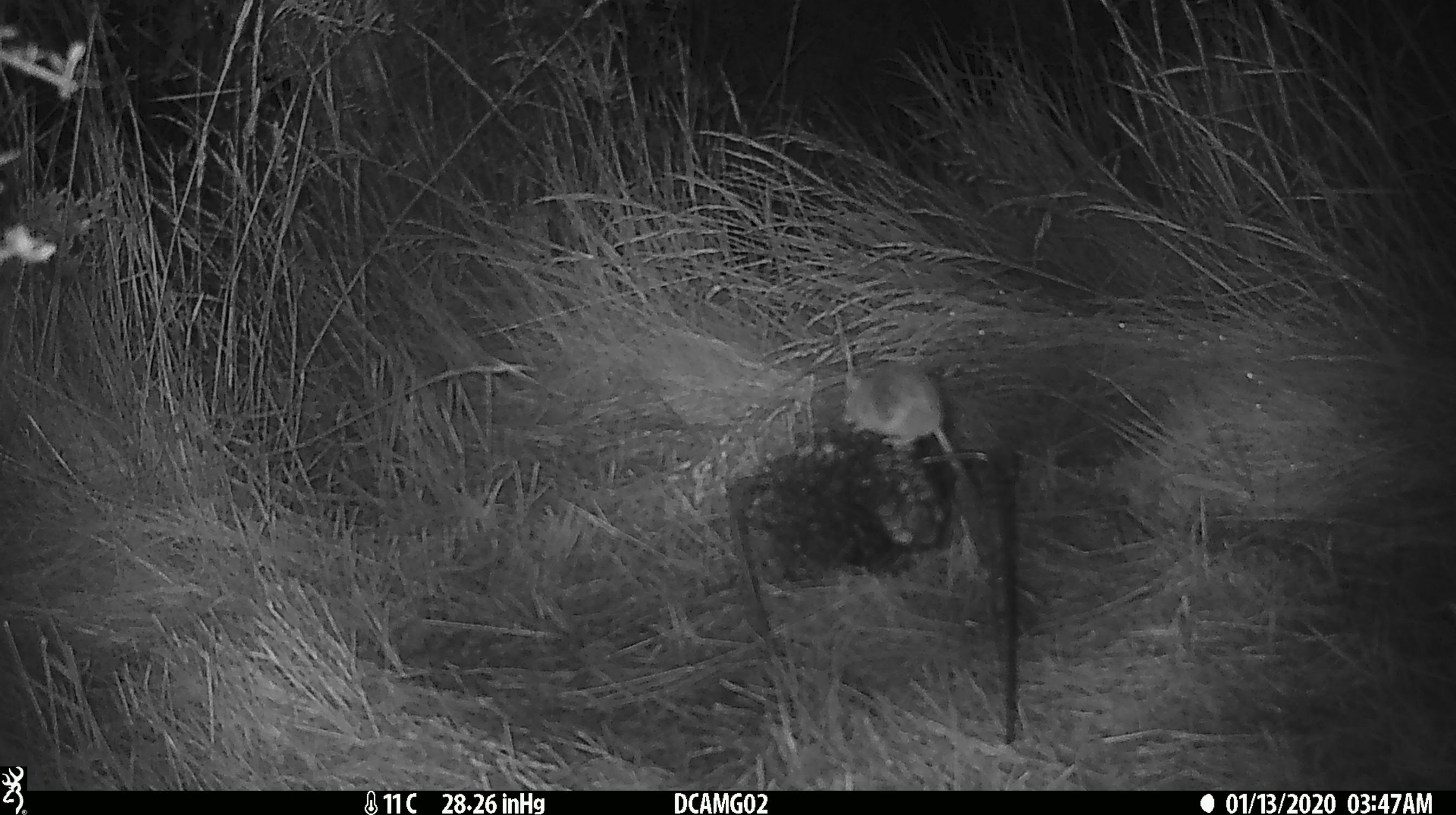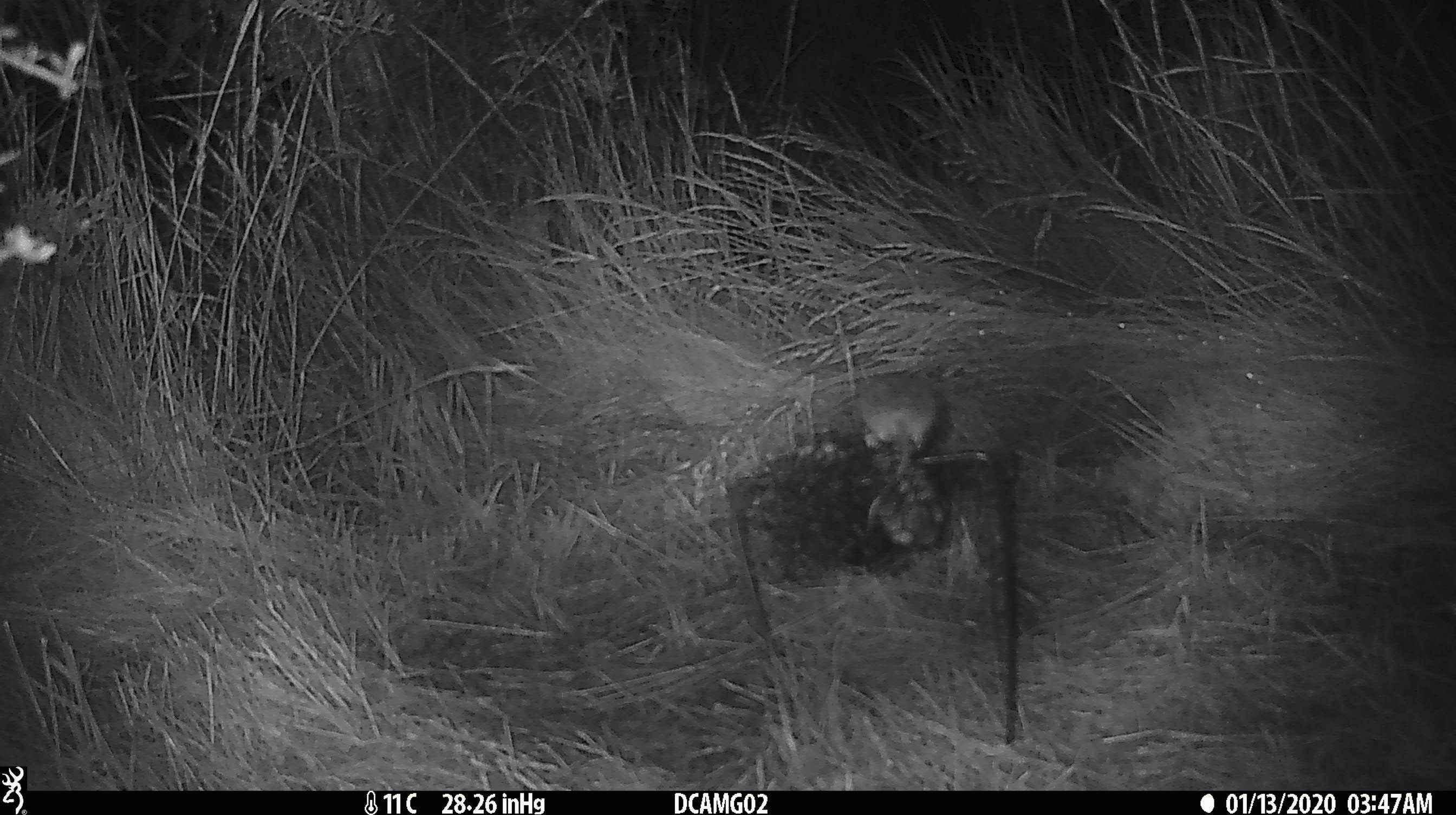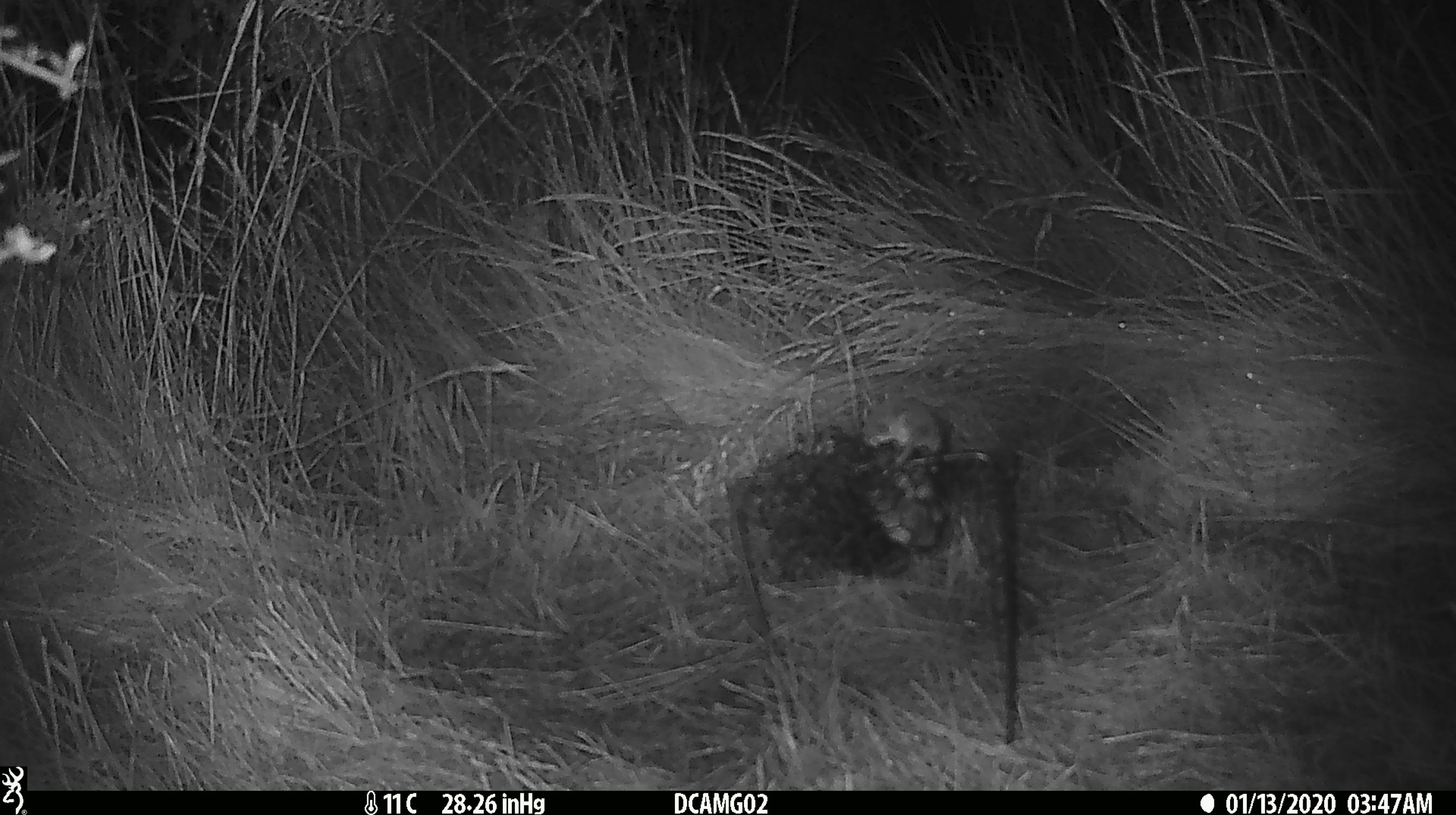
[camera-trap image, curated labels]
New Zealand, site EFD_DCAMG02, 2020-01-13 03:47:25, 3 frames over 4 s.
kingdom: Animalia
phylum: Chordata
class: Mammalia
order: Rodentia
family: Muridae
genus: Mus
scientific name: Mus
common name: mouse